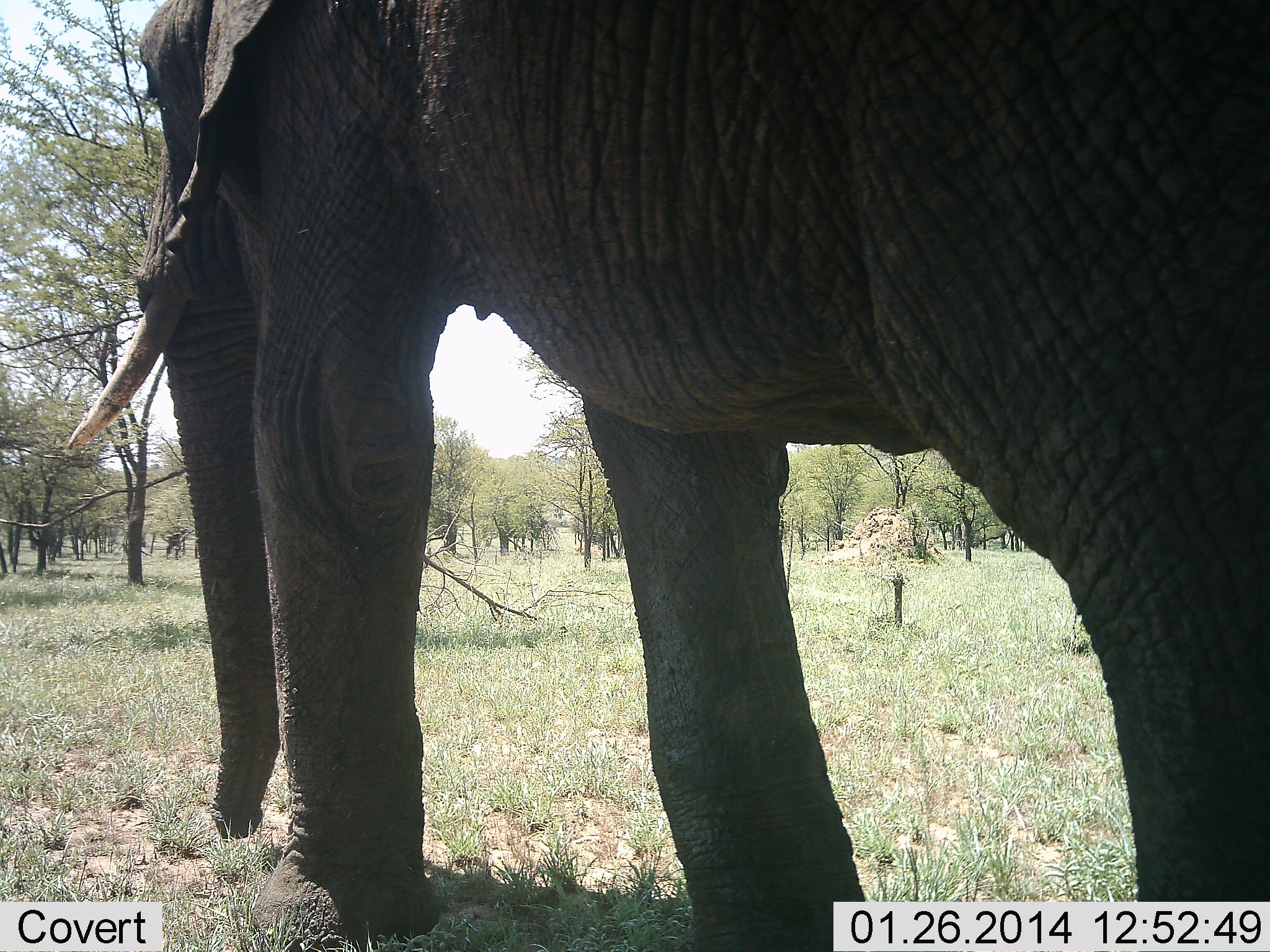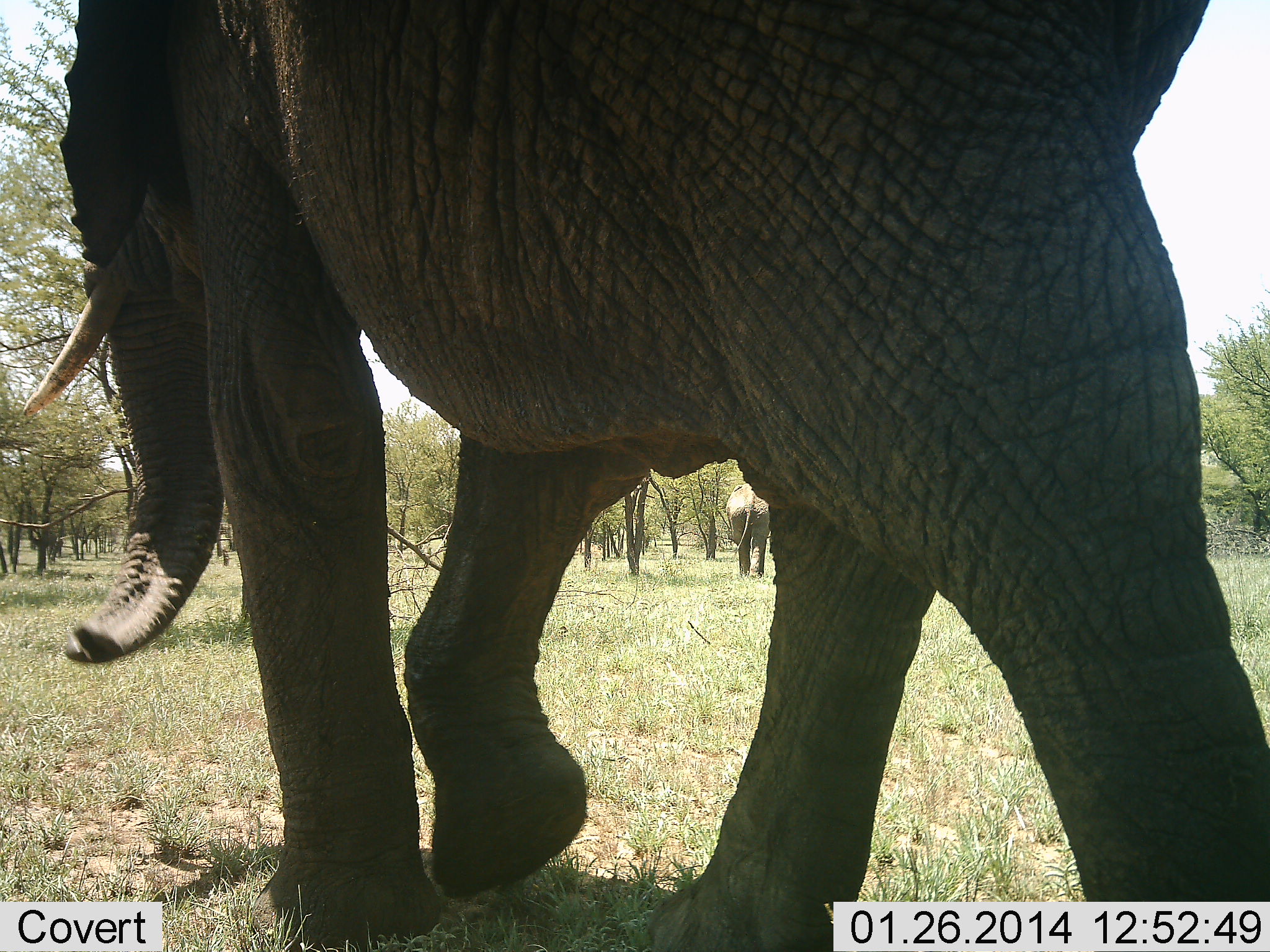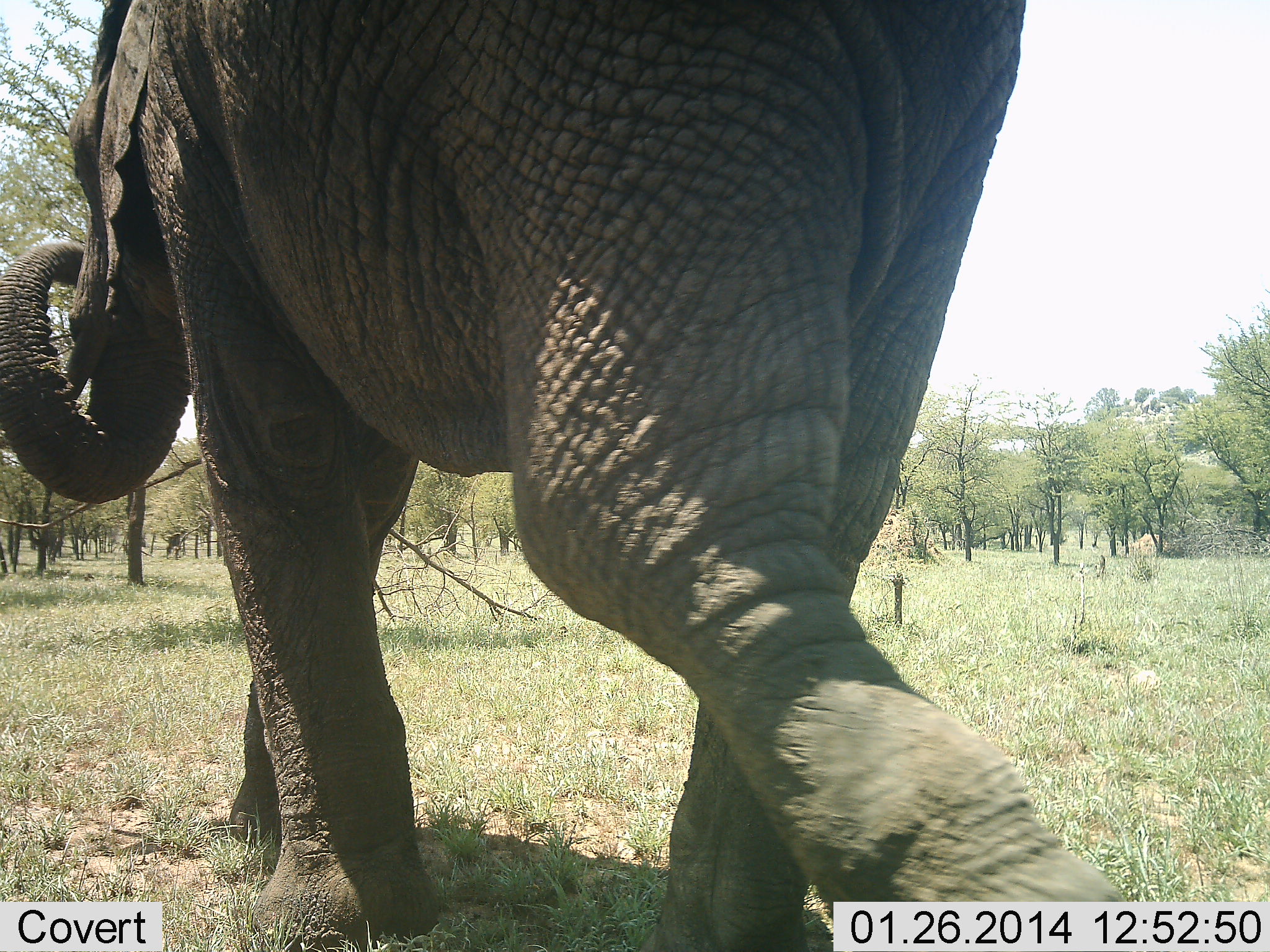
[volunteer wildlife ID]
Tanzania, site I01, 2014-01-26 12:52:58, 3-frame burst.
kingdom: Animalia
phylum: Chordata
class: Mammalia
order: Proboscidea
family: Elephantidae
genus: Loxodonta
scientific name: Loxodonta africana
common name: african bush elephant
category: elephant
Elephant (african bush elephant) (Loxodonta africana), count 2. Behavior (volunteer vote fractions): standing 30%, resting 0%, moving 100%, interacting 0%. Young present (vote fraction): 0%. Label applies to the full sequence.